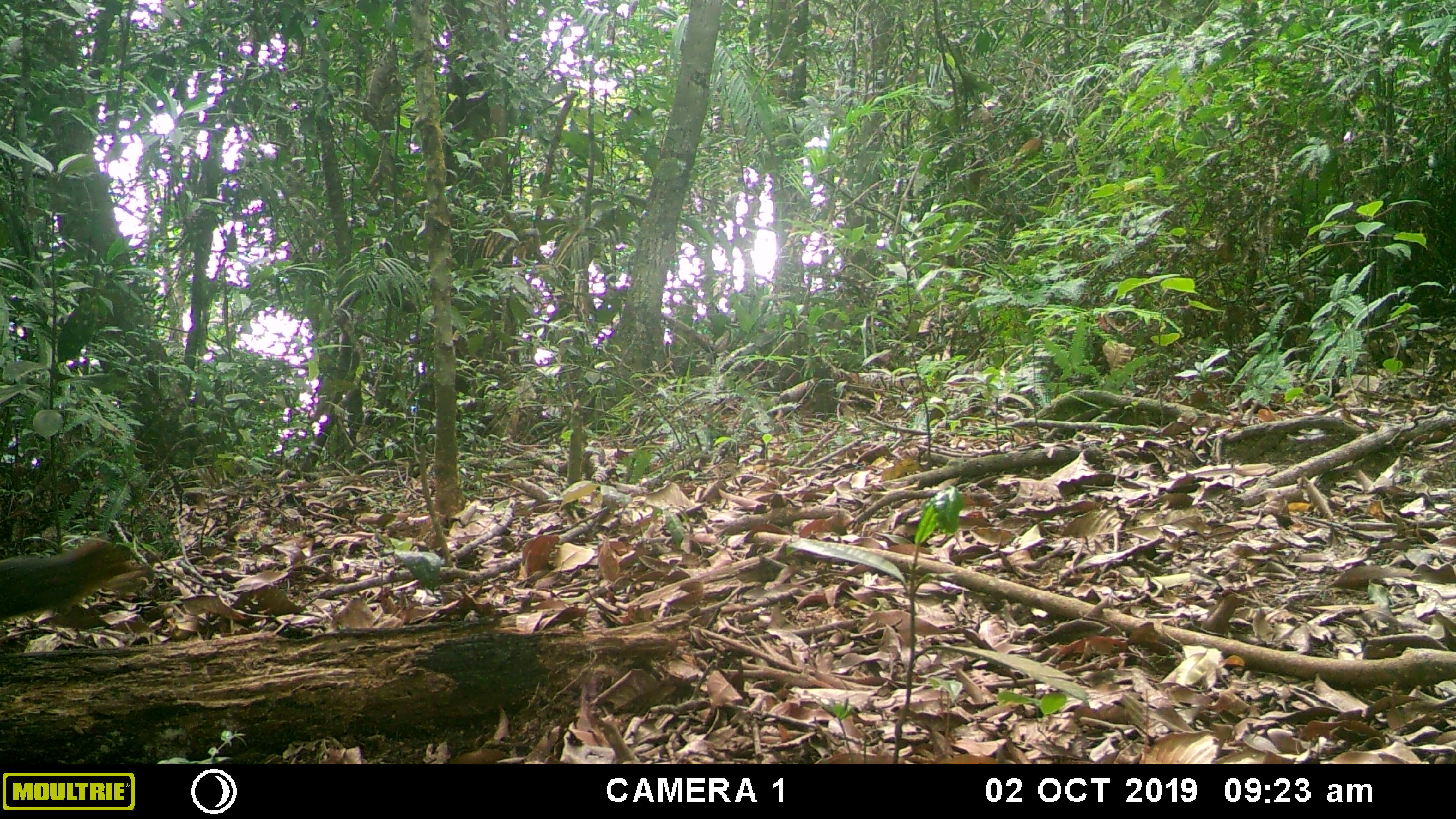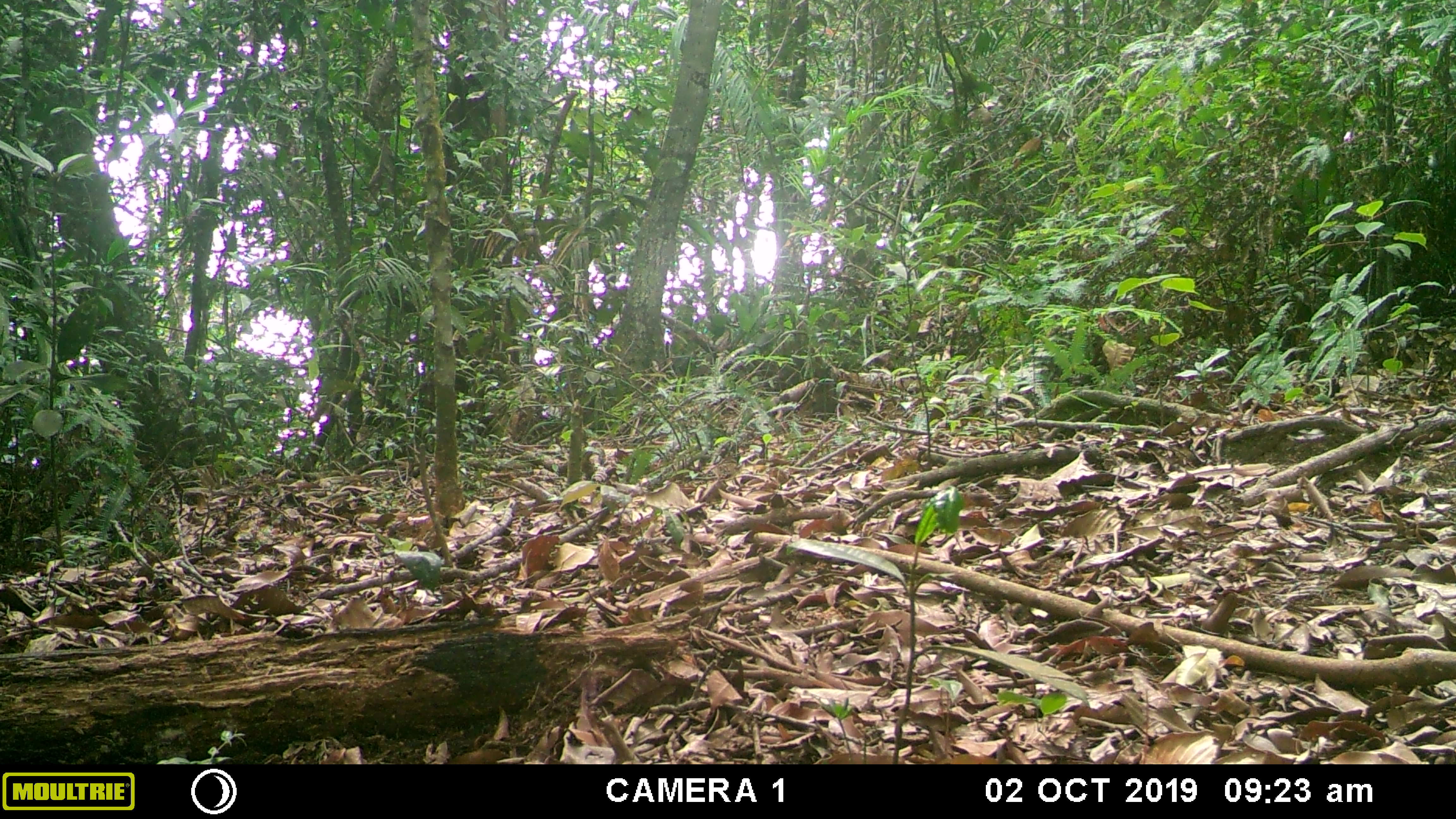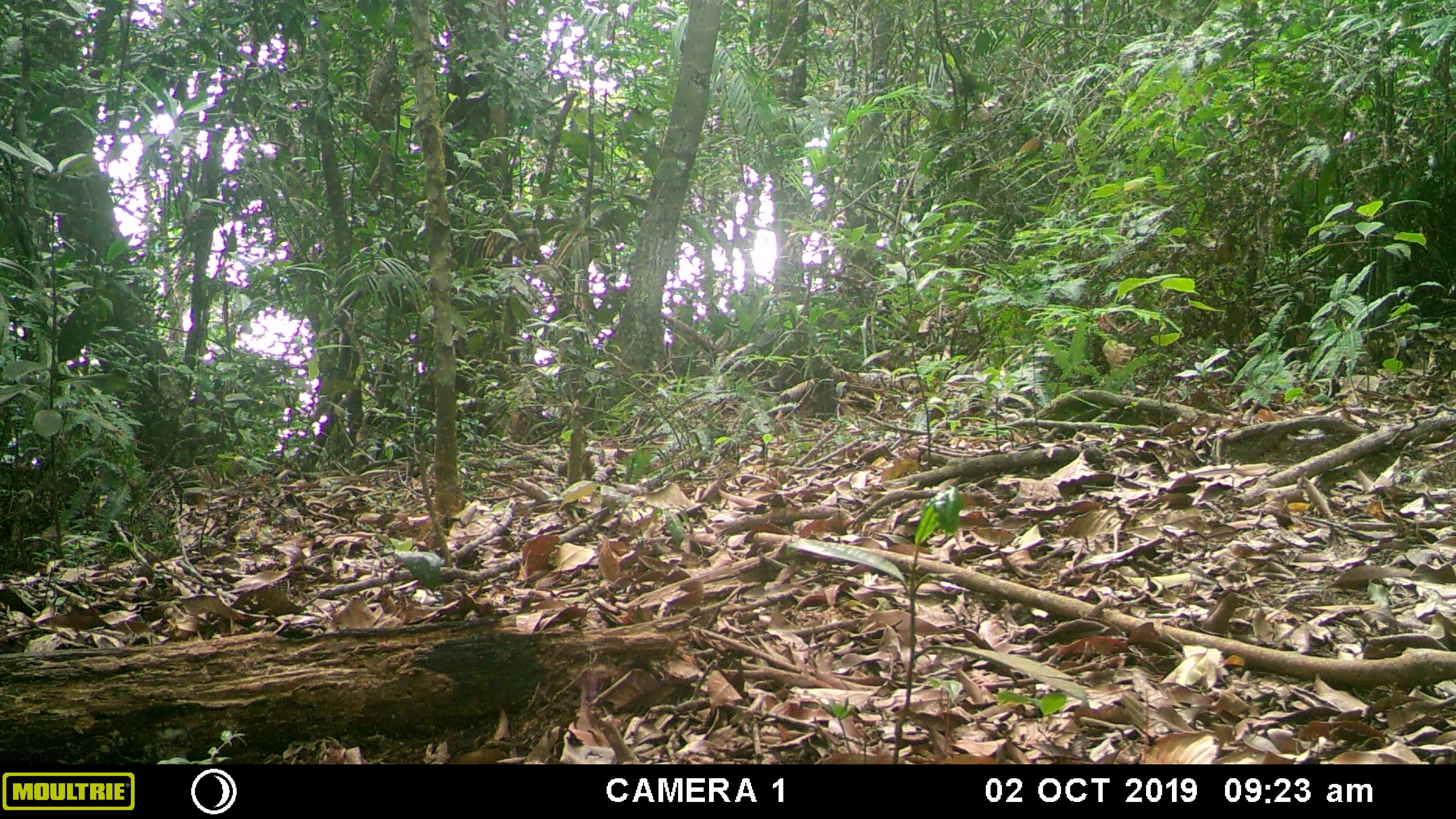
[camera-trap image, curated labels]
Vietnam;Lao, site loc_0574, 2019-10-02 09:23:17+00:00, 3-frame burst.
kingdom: Animalia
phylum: Chordata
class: Mammalia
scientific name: Mammalia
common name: mammal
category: unidentified small mammal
Unidentified small mammal (mammal) (Mammalia). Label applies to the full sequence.